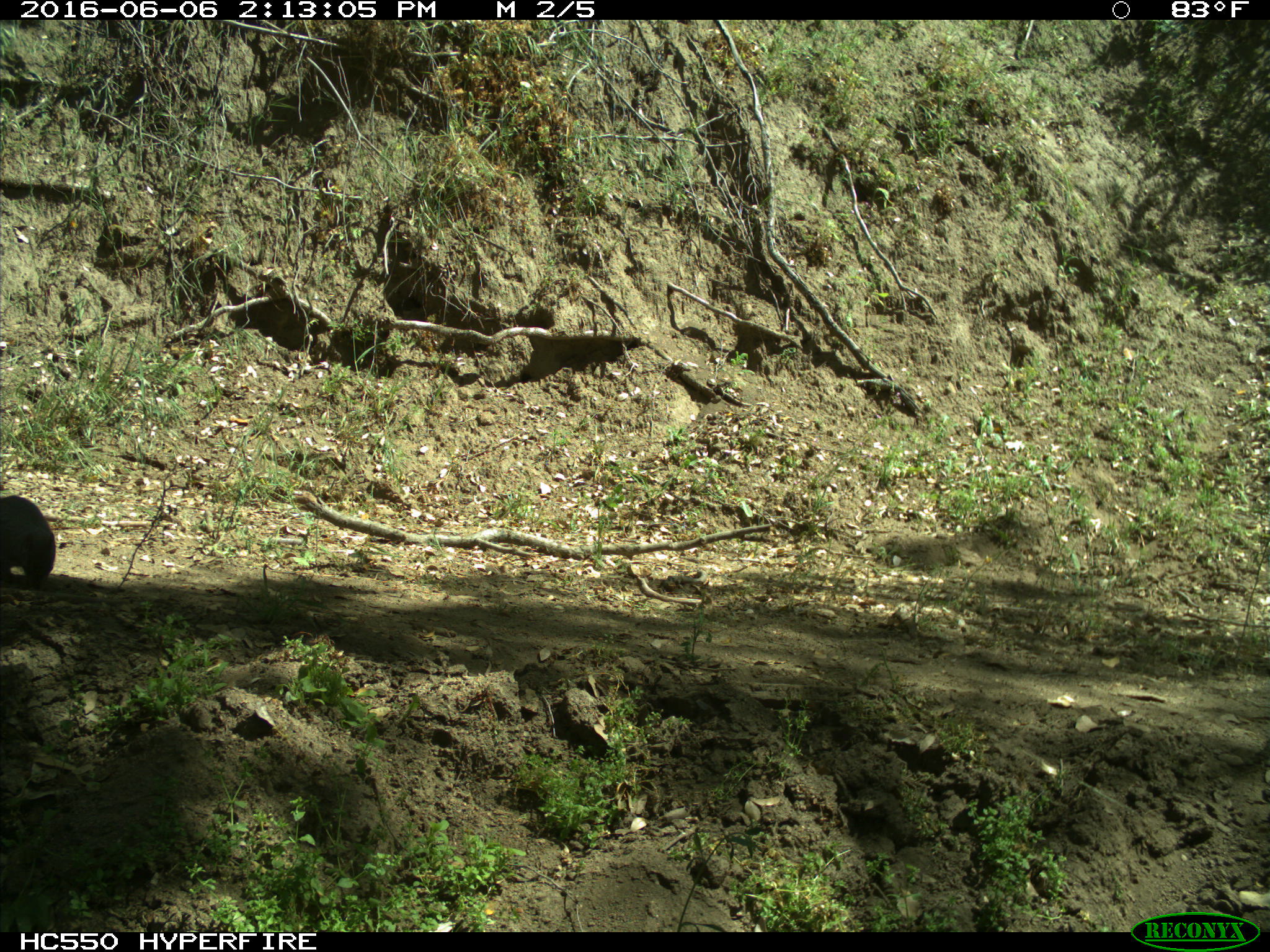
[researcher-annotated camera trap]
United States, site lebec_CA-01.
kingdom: Animalia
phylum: Chordata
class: Mammalia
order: Rodentia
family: Sciuridae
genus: Sciurus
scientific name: Sciurus carolinensis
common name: eastern gray squirrel